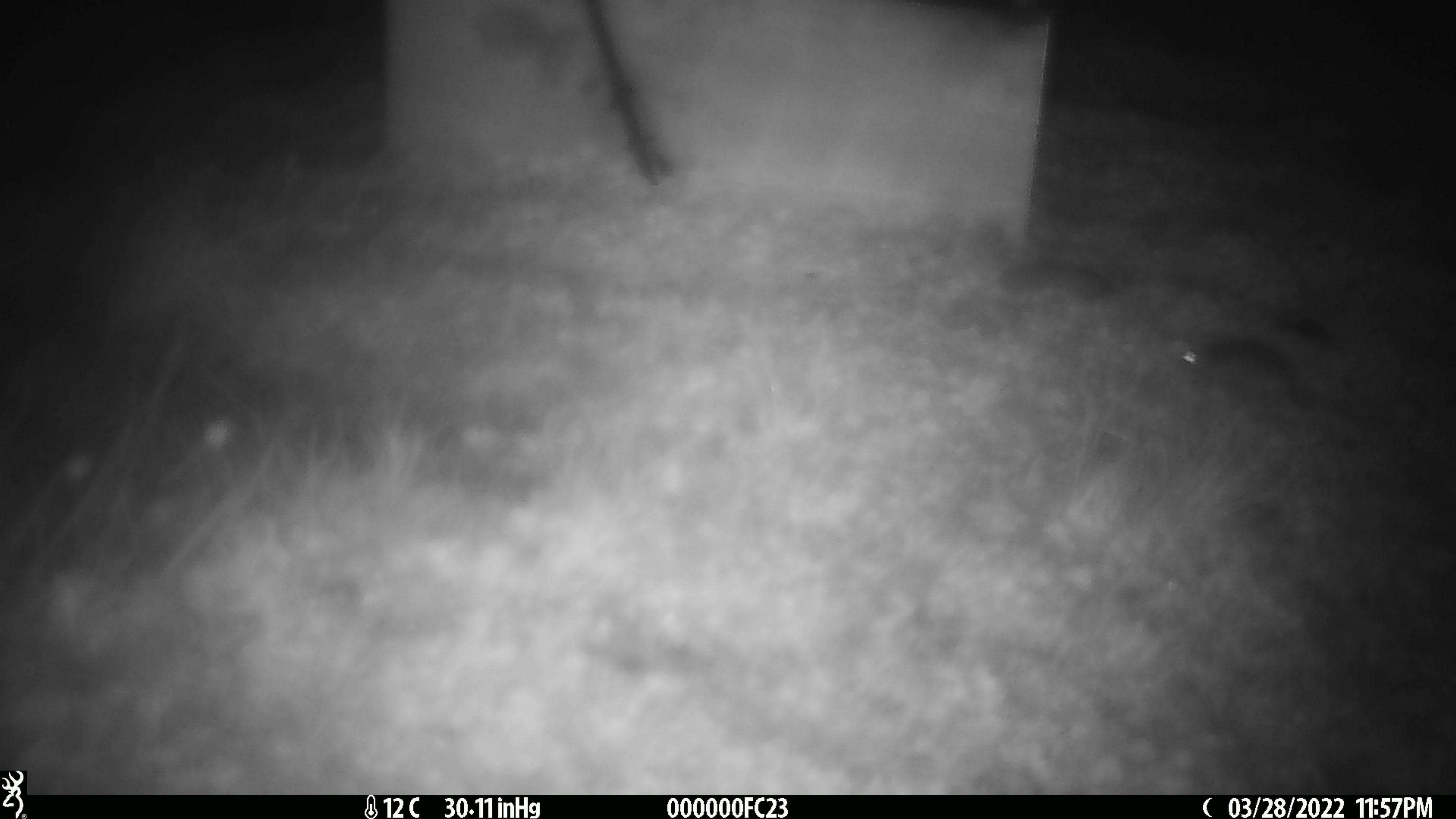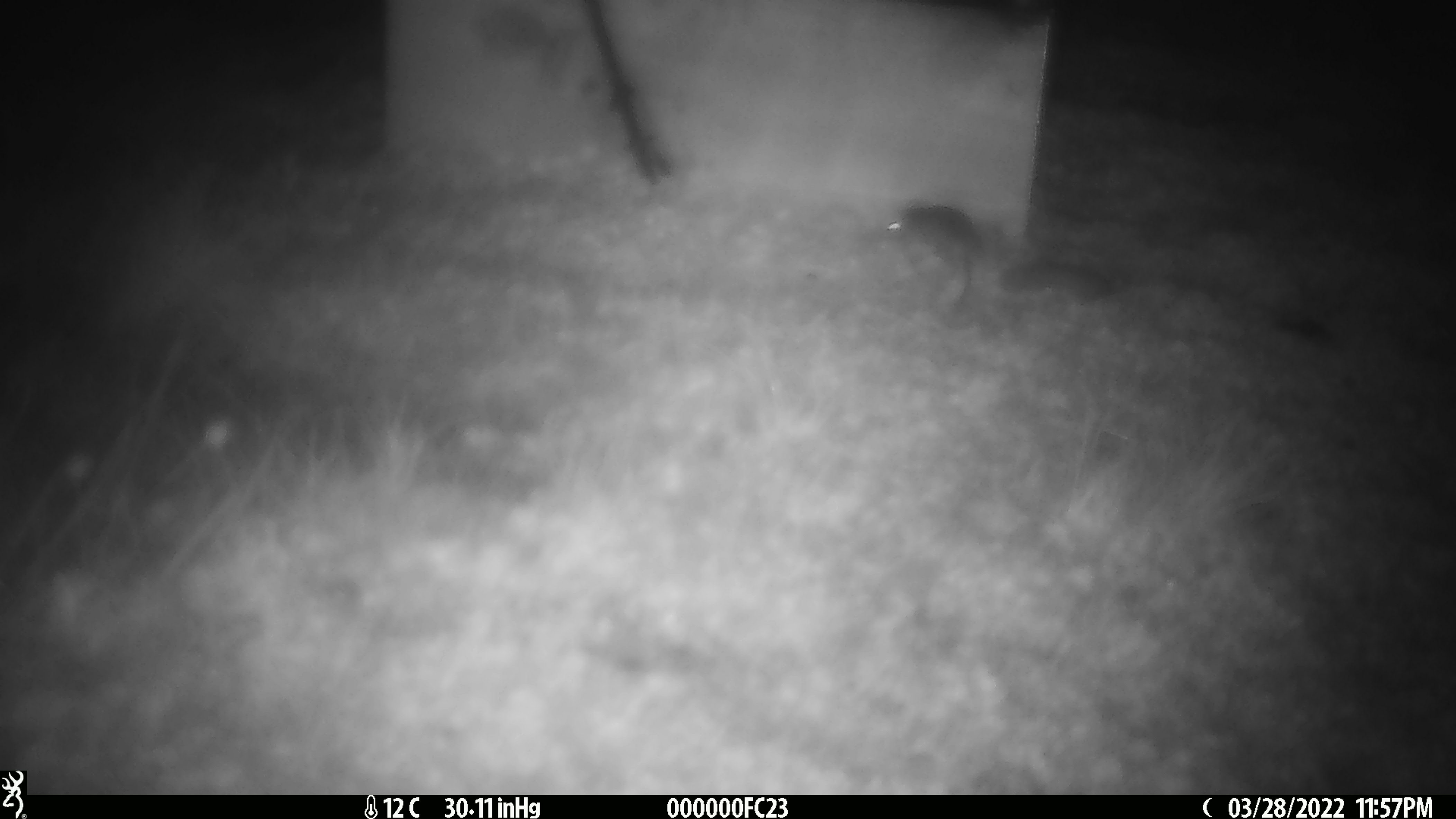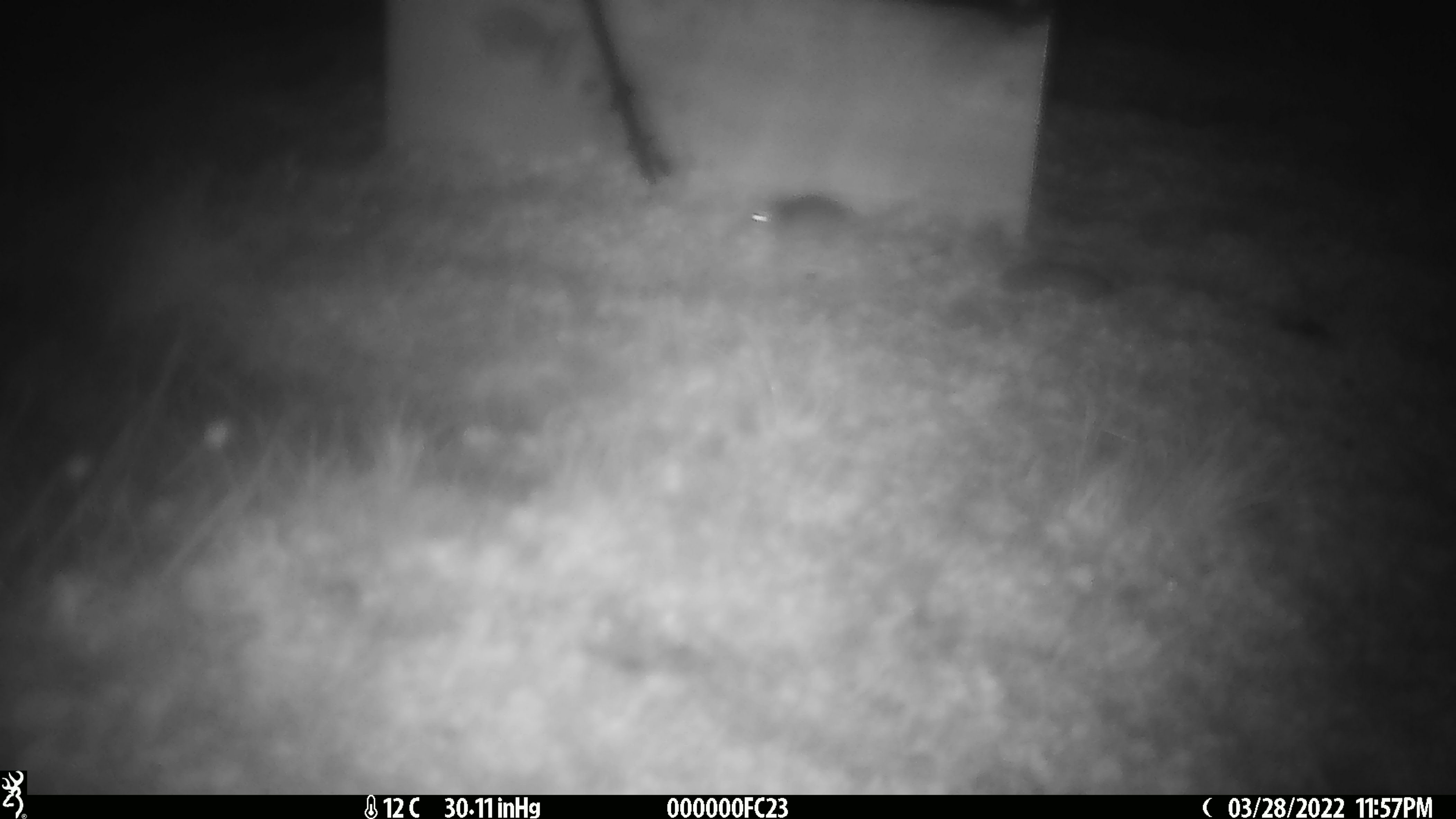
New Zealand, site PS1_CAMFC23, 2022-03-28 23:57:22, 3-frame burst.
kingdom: Animalia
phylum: Chordata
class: Mammalia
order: Rodentia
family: Muridae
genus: Mus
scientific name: Mus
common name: mouse